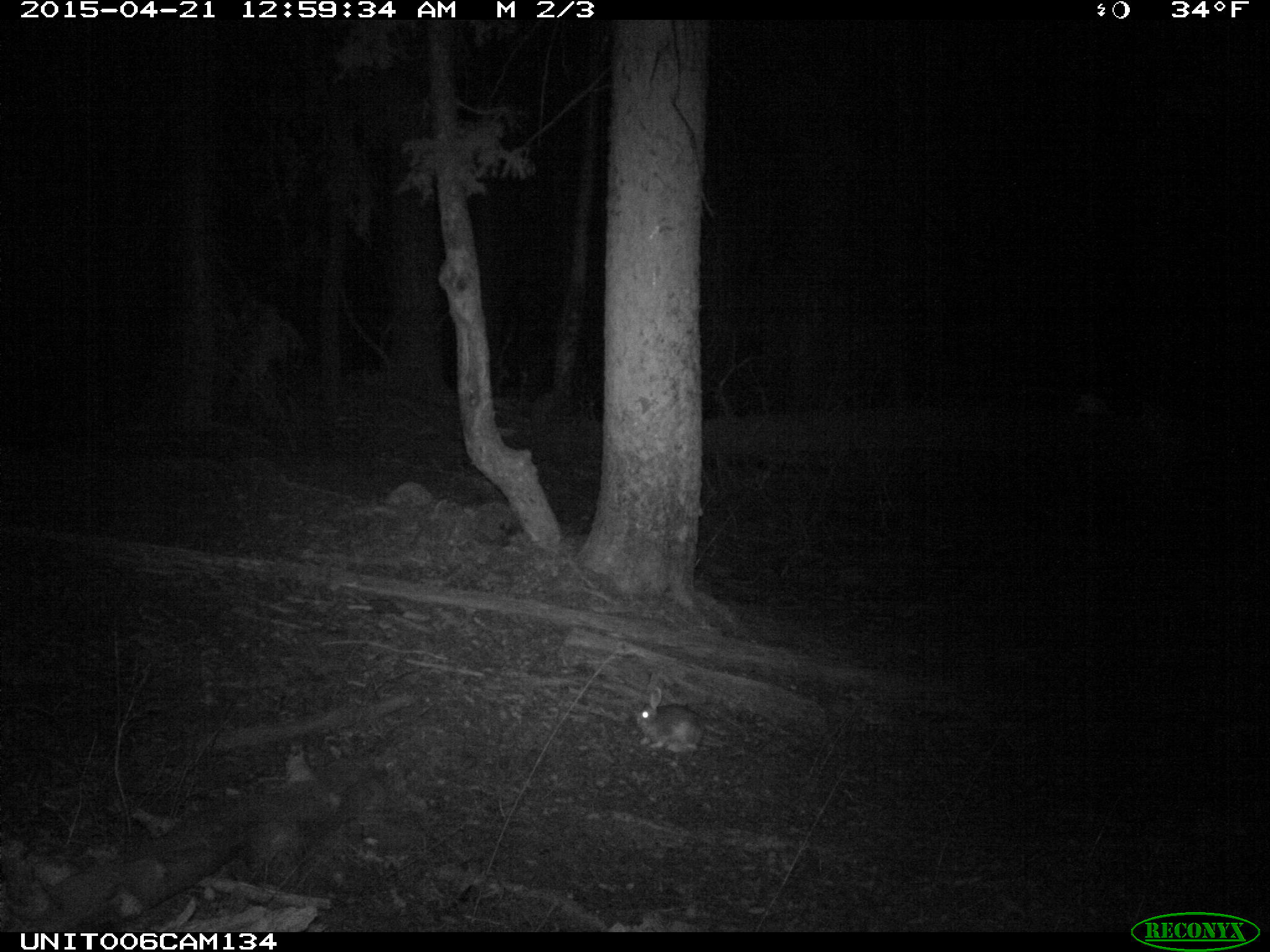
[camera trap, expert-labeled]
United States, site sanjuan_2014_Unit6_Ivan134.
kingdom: Animalia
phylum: Chordata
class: Mammalia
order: Lagomorpha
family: Leporidae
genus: Lepus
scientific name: Lepus americanus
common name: snowshoe hare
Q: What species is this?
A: Lepus americanus (snowshoe hare).